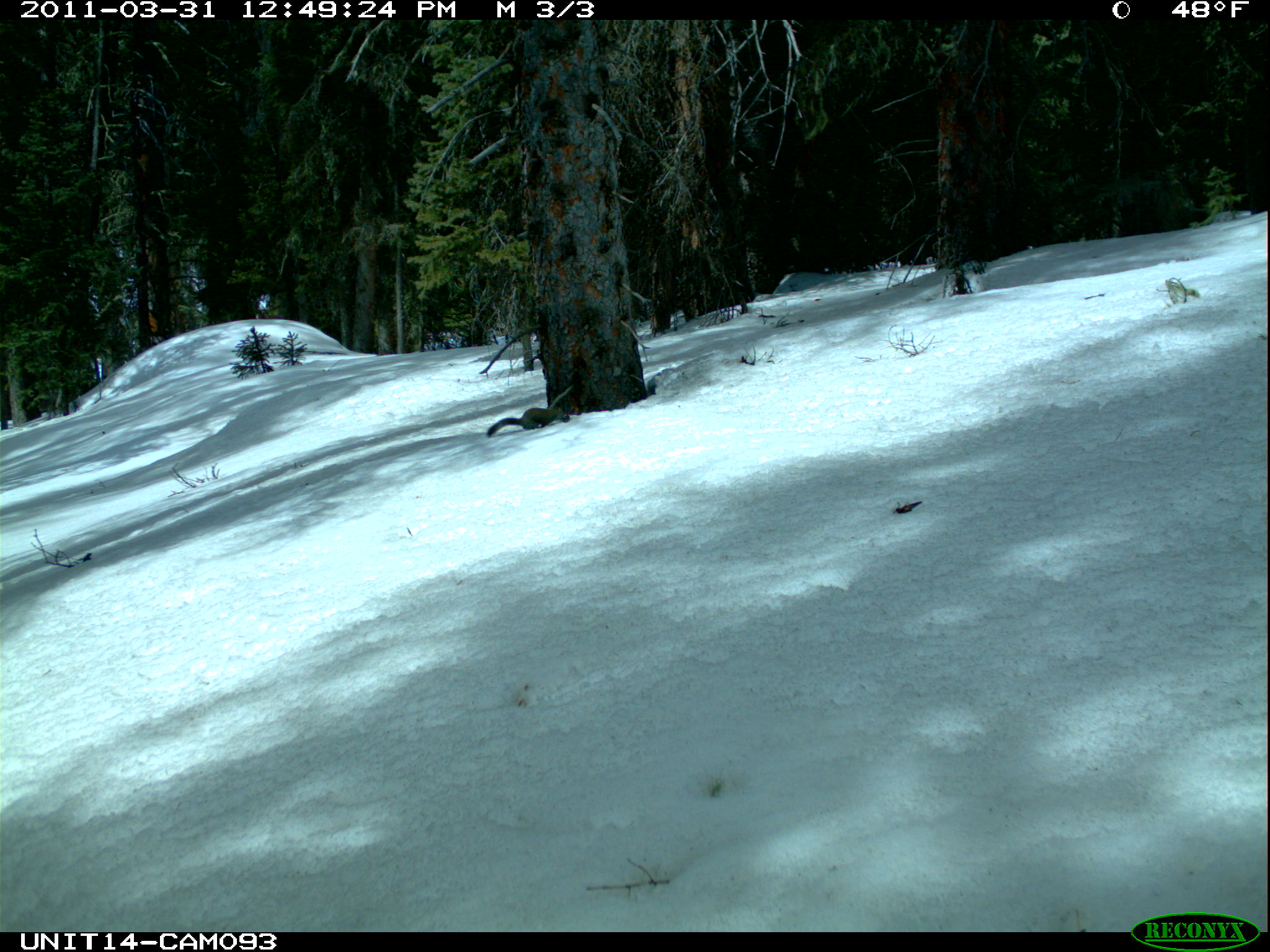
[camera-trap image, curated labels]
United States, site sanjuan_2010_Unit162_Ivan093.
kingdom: Animalia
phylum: Chordata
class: Mammalia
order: Rodentia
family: Sciuridae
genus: Tamiasciurus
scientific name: Tamiasciurus hudsonicus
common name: american red squirrel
Tamiasciurus hudsonicus (american red squirrel).